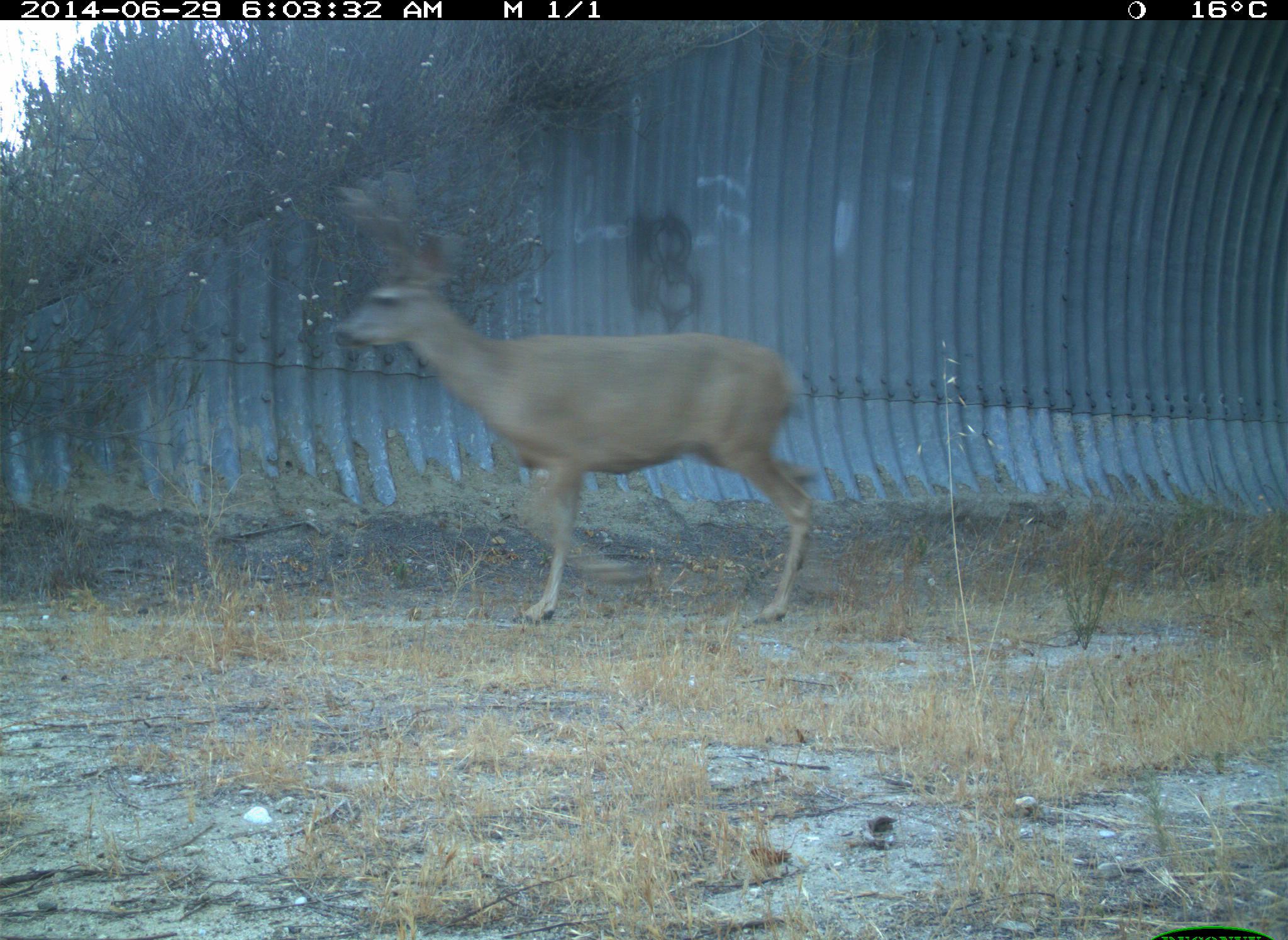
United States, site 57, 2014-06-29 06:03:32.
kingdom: Animalia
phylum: Chordata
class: Mammalia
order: Artiodactyla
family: Cervidae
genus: Odocoileus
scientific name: Odocoileus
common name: deer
Deer (Odocoileus).